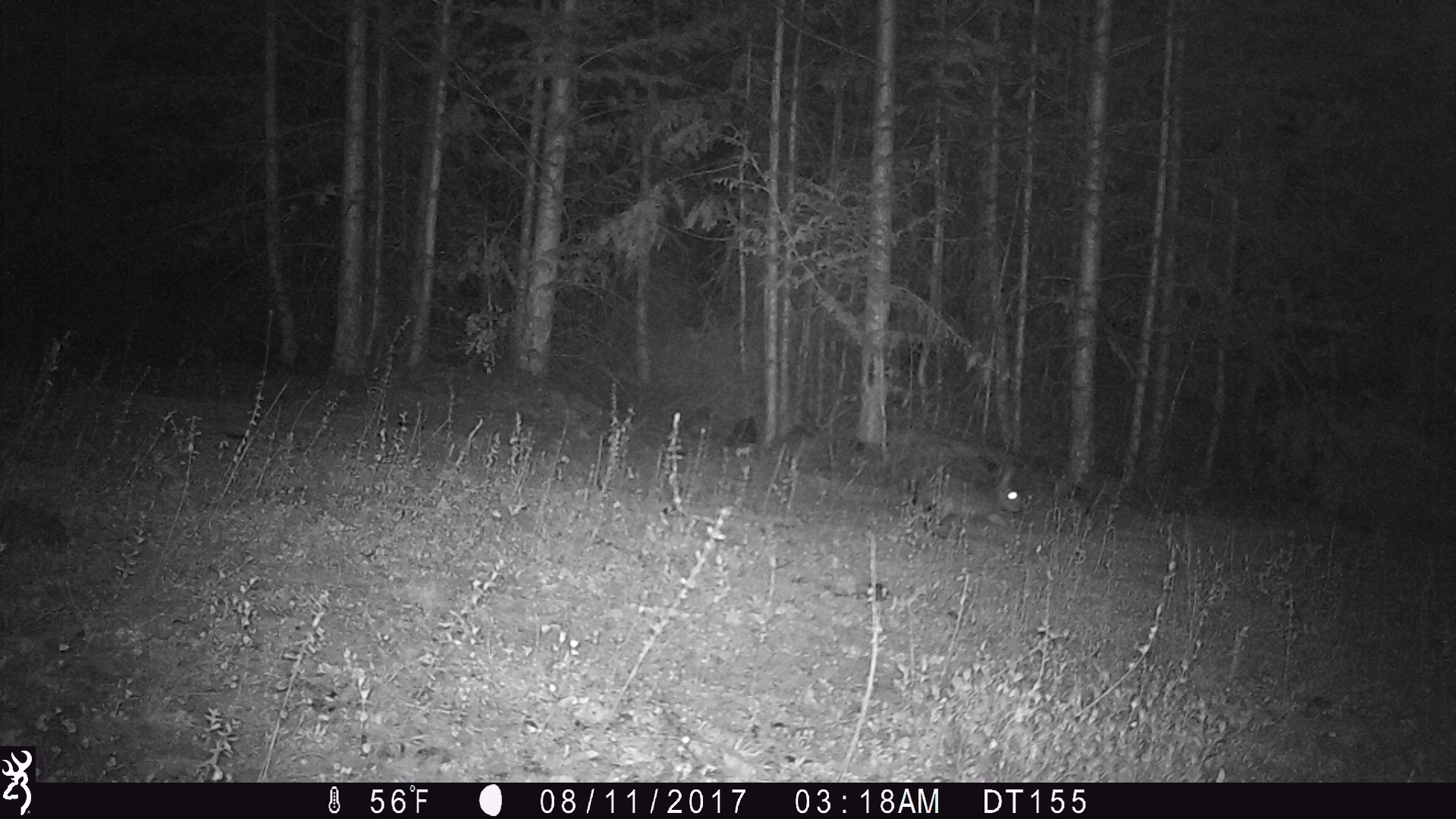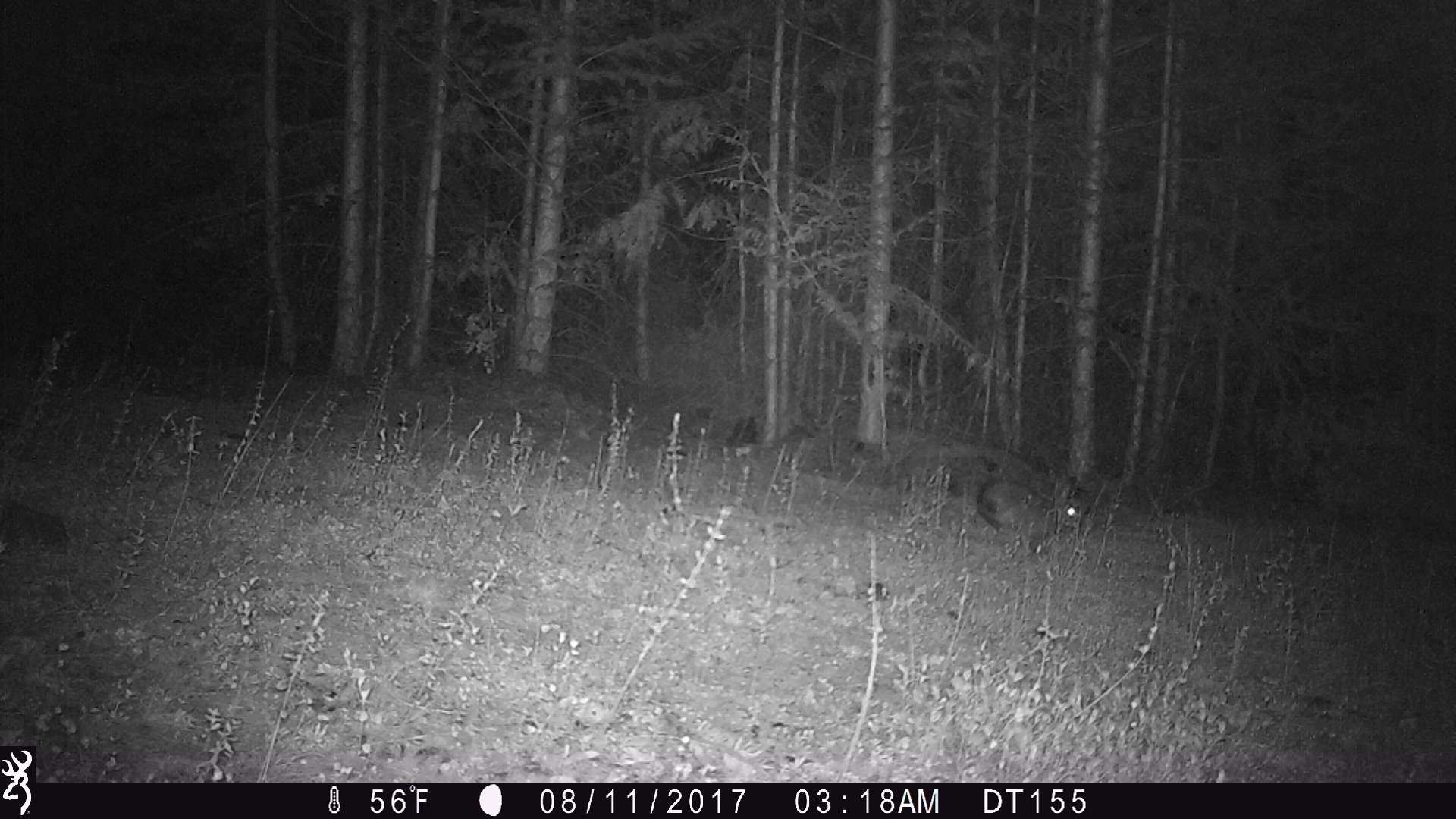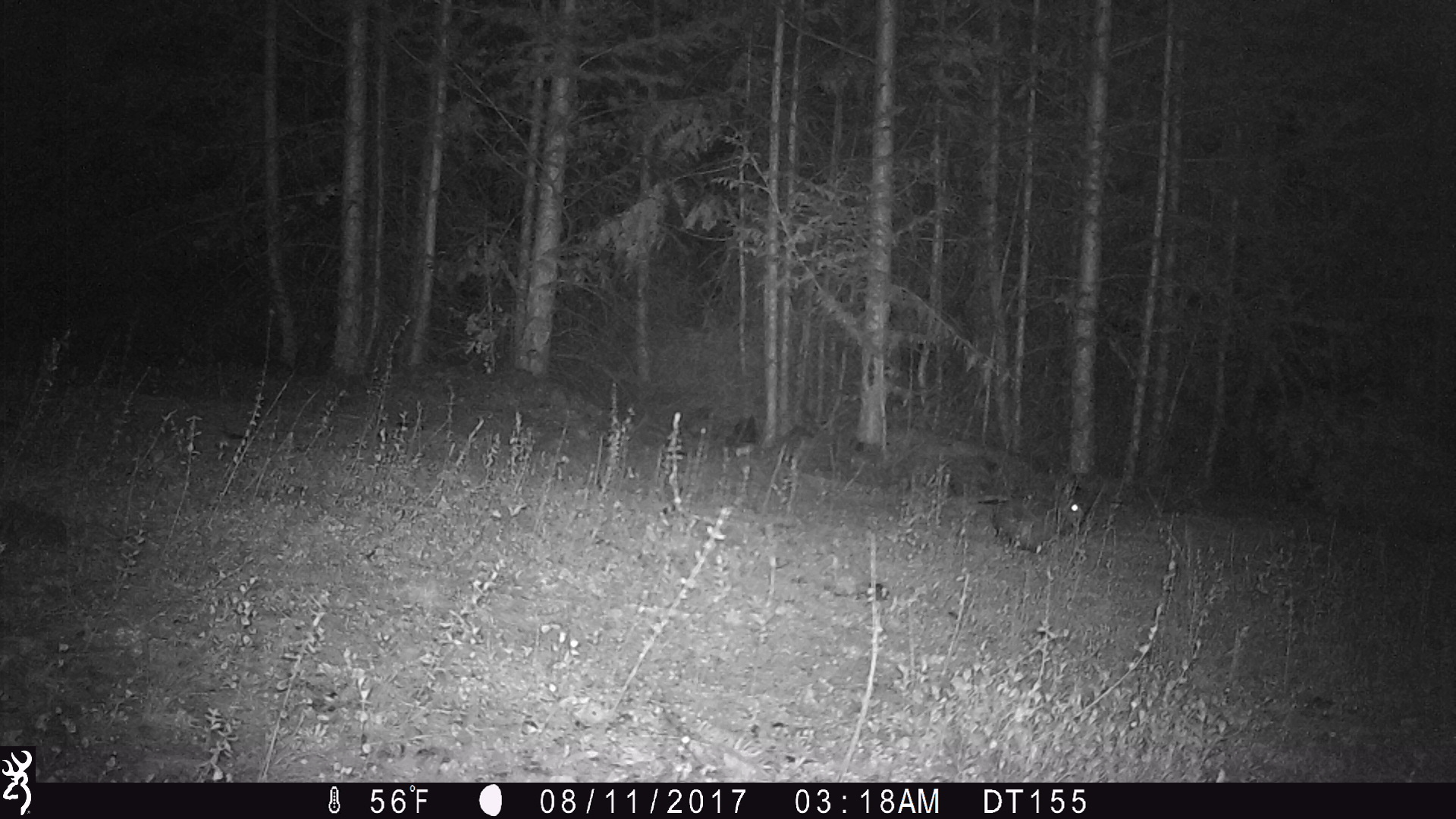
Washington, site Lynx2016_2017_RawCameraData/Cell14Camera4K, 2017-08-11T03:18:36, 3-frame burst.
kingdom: Animalia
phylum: Chordata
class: Mammalia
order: Lagomorpha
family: Leporidae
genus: Lepus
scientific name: Lepus americanus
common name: snowshoe hare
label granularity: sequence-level